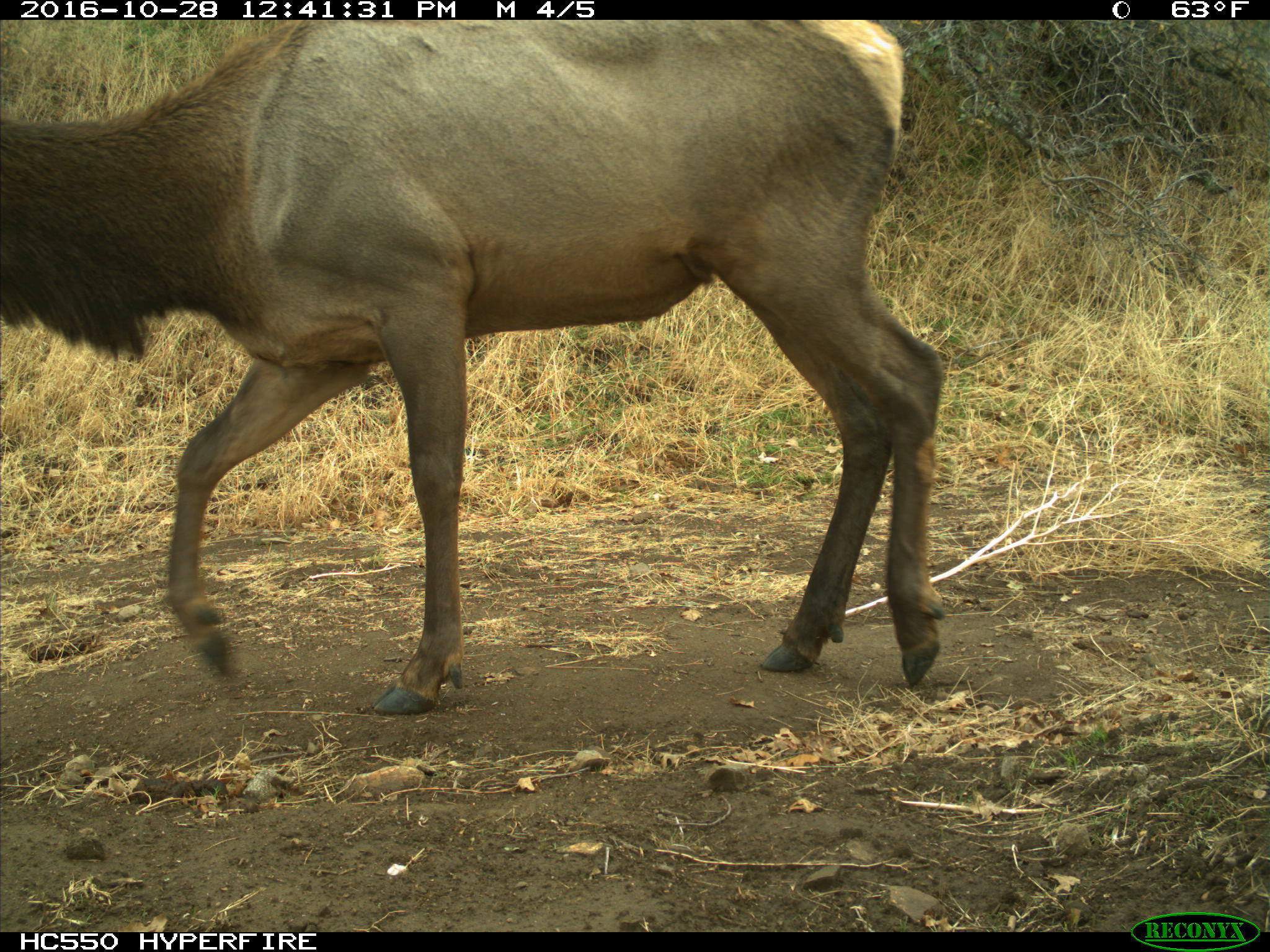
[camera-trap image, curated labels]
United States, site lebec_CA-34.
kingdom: Animalia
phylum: Chordata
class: Mammalia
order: Artiodactyla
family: Cervidae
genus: Cervus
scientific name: Cervus canadensis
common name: elk